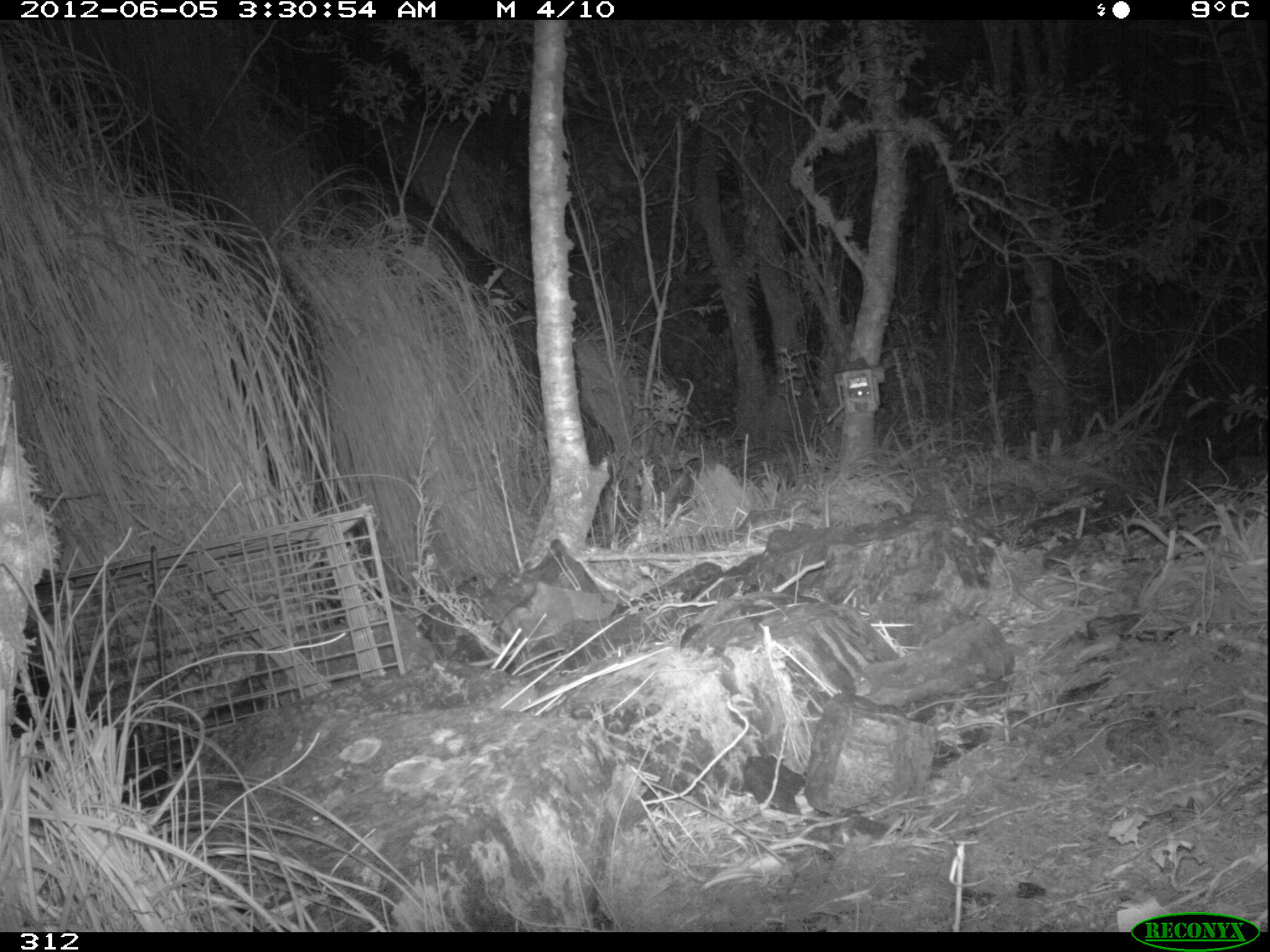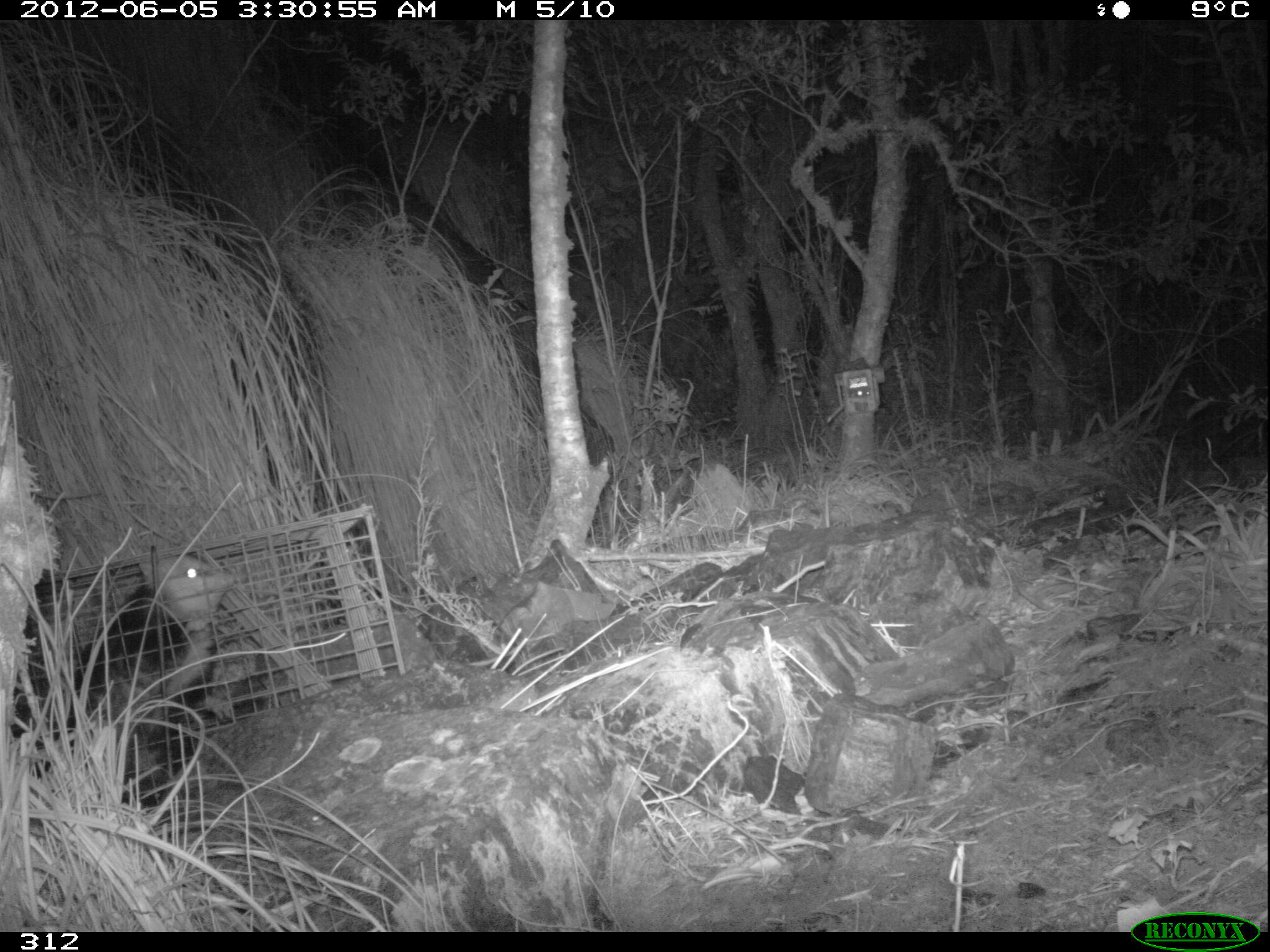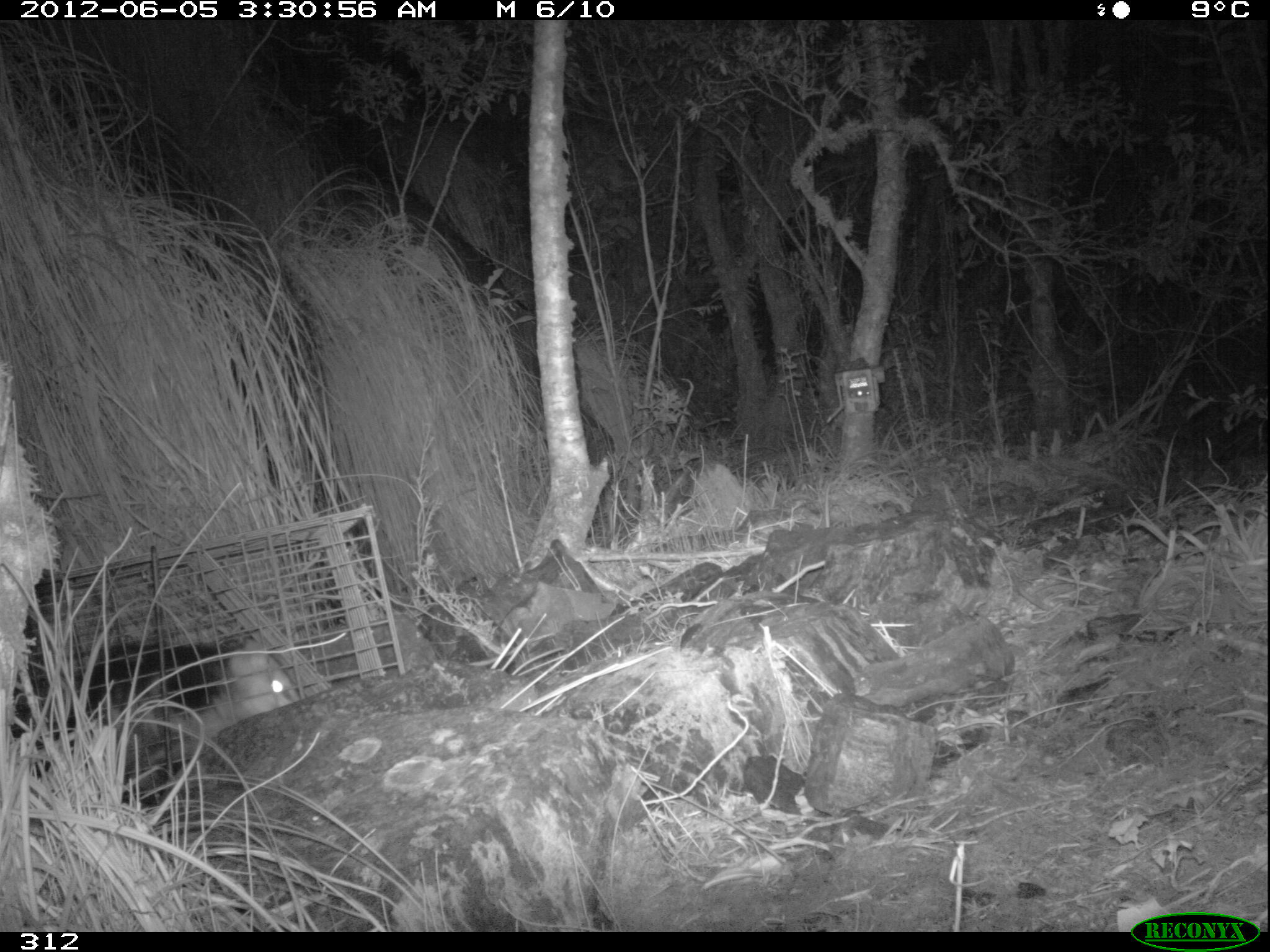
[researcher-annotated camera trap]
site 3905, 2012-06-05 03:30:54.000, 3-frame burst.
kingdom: Animalia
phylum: Chordata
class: Mammalia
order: Didelphimorphia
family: Didelphidae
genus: Didelphis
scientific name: Didelphis pernigra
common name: andean white-eared opossum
Didelphis pernigra (andean white-eared opossum).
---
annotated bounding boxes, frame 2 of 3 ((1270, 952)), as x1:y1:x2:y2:
didelphis pernigra: 11:540:242:809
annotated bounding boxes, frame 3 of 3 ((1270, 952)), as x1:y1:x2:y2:
didelphis pernigra: 10:631:302:808